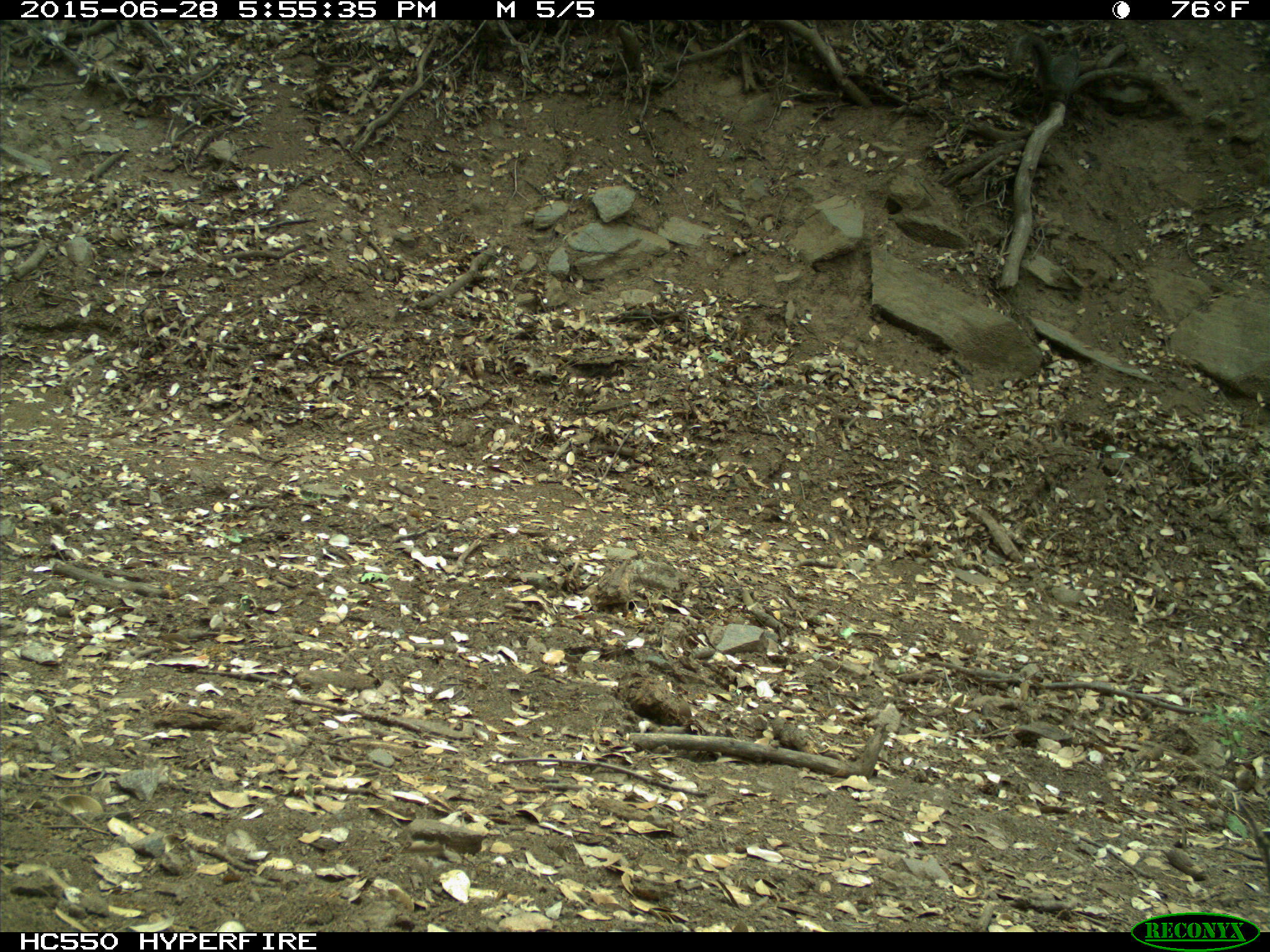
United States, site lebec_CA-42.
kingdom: Animalia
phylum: Chordata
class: Mammalia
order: Rodentia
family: Sciuridae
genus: Sciurus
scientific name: Sciurus carolinensis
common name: eastern gray squirrel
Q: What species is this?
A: Sciurus carolinensis (eastern gray squirrel).